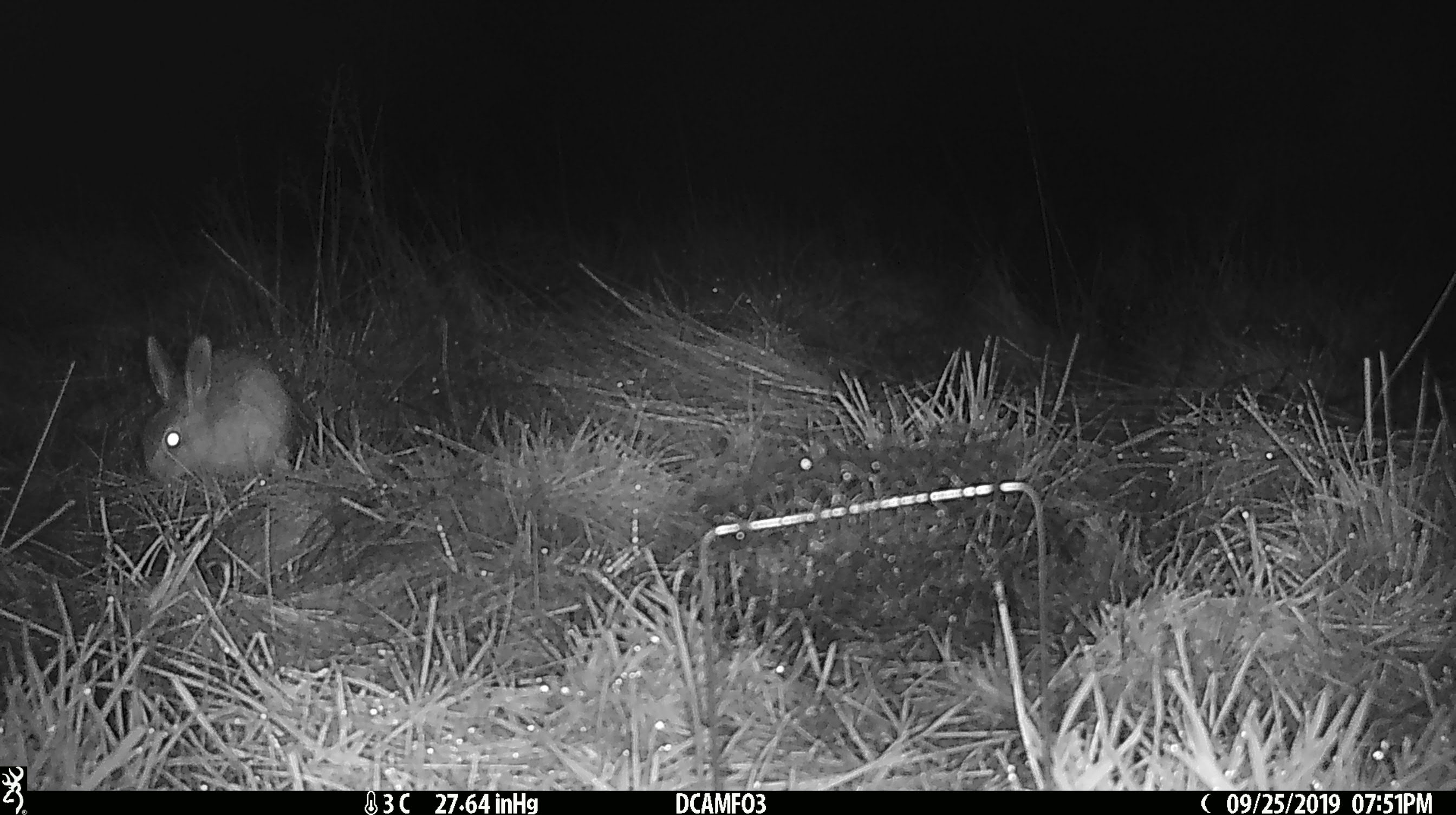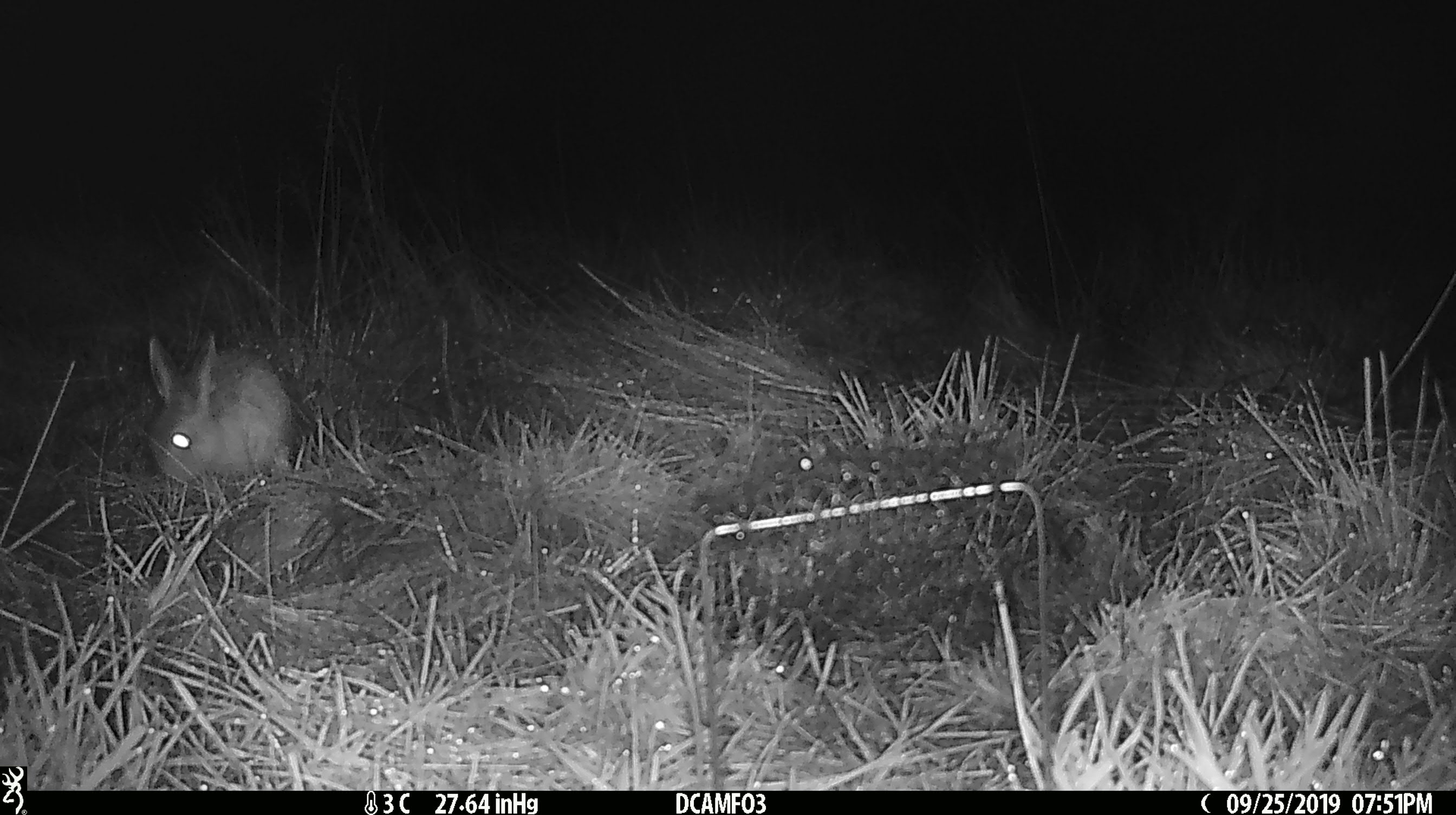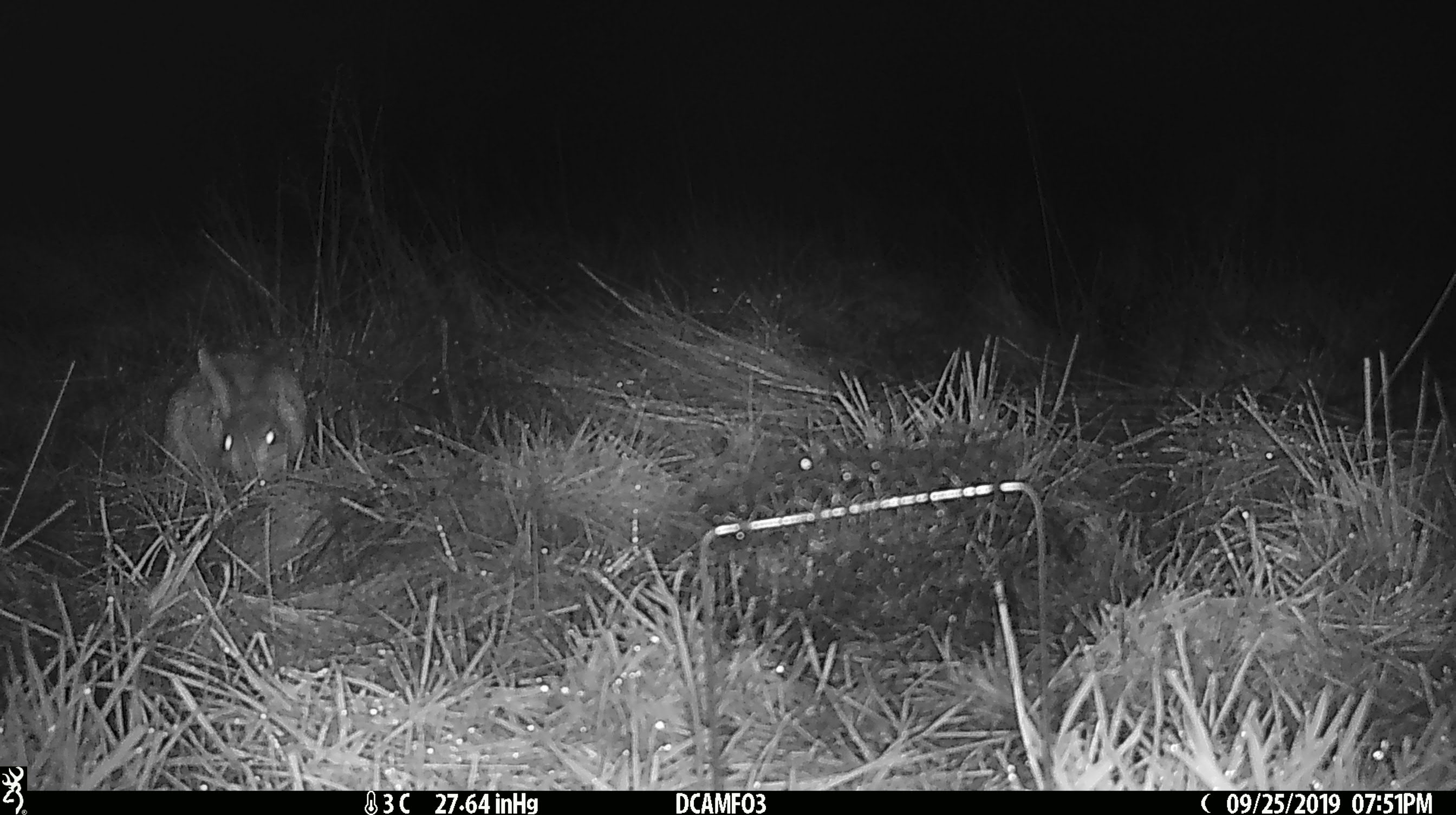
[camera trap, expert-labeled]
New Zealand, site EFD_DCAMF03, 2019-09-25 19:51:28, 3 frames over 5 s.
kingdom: Animalia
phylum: Chordata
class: Mammalia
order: Lagomorpha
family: Leporidae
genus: Oryctolagus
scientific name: Oryctolagus cuniculus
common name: european rabbit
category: rabbit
Rabbit (european rabbit) (Oryctolagus cuniculus).